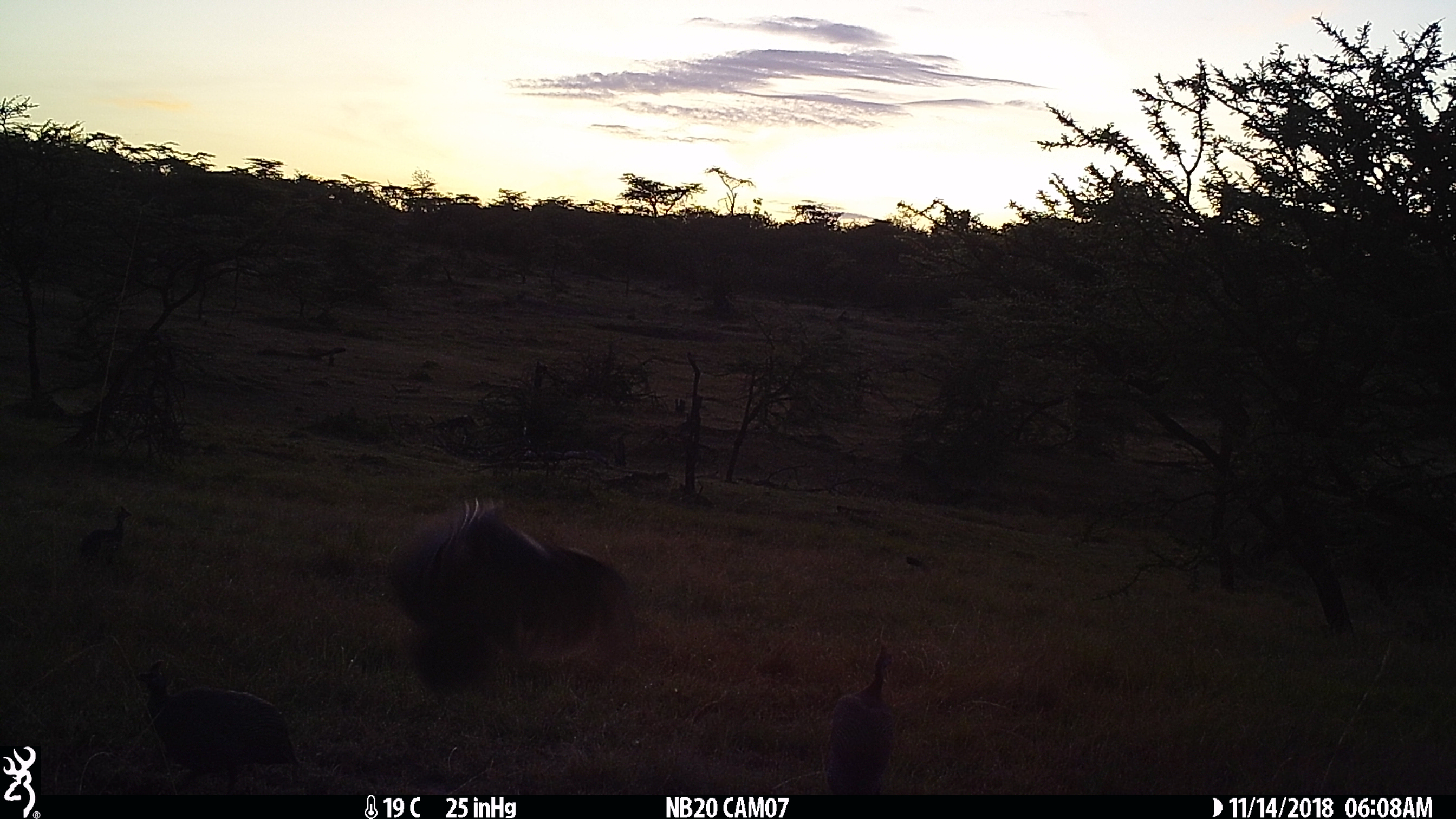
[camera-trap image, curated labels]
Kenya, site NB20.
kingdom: Animalia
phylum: Chordata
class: Aves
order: Galliformes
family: Numididae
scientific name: Numididae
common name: guineafowl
Guineafowl (Numididae).